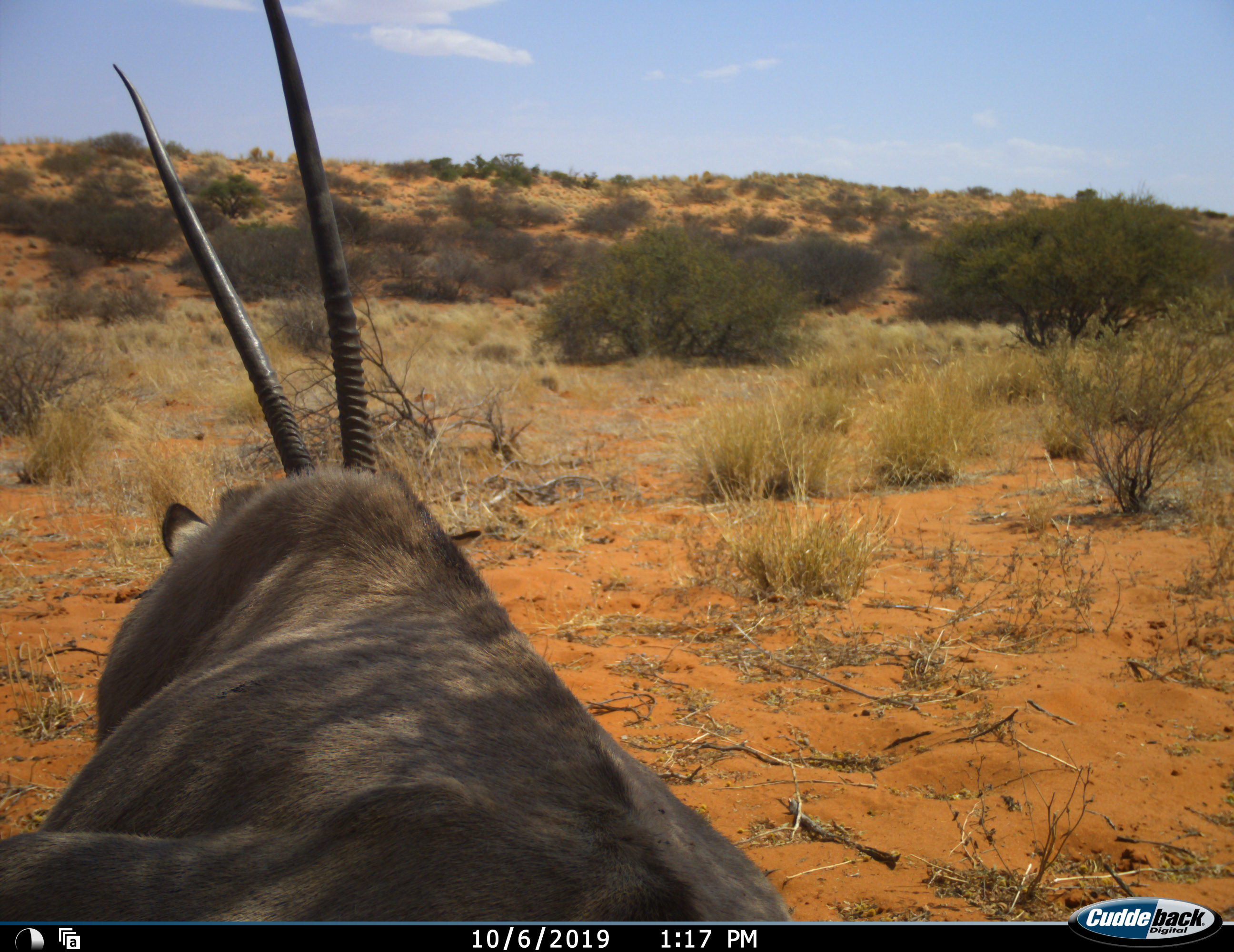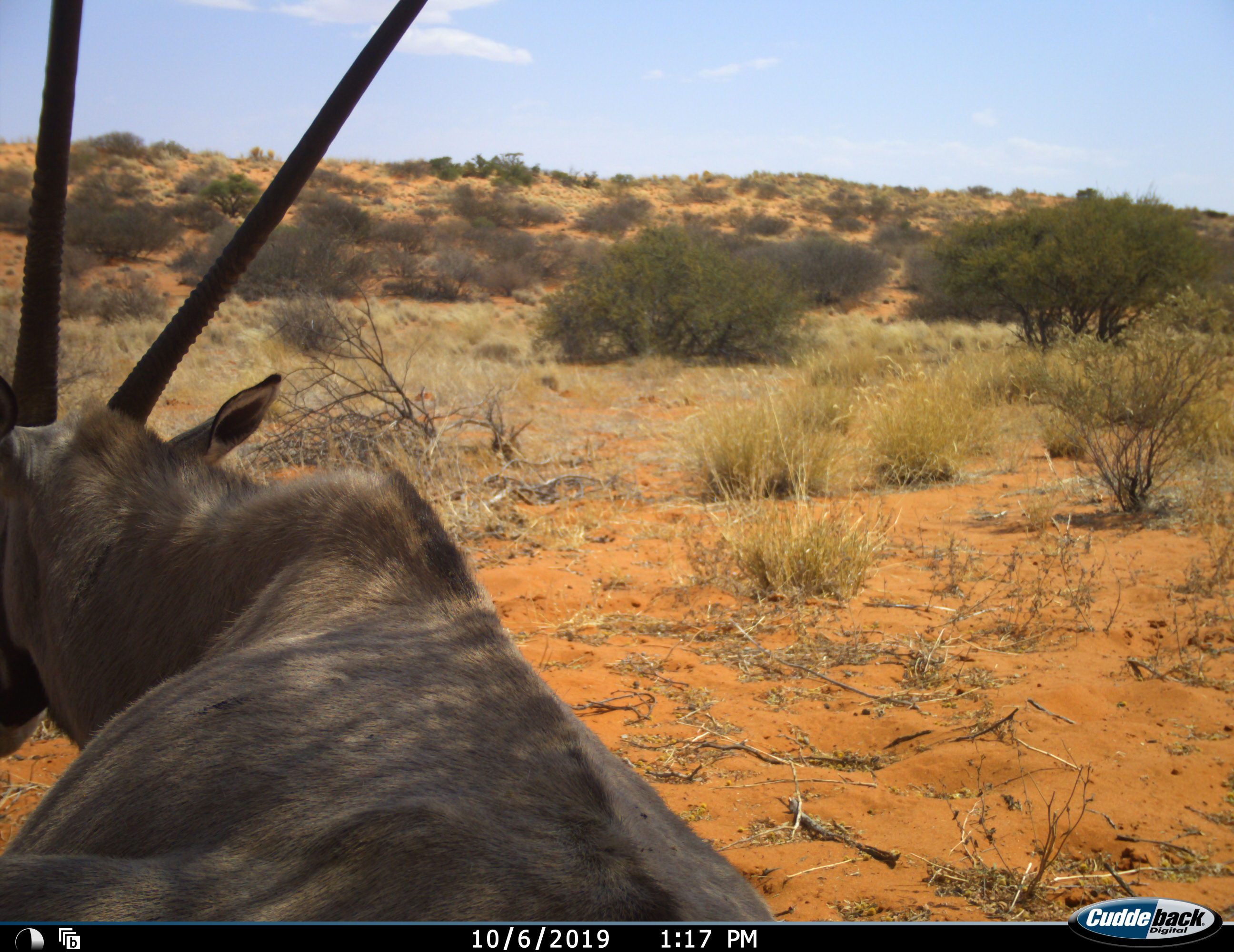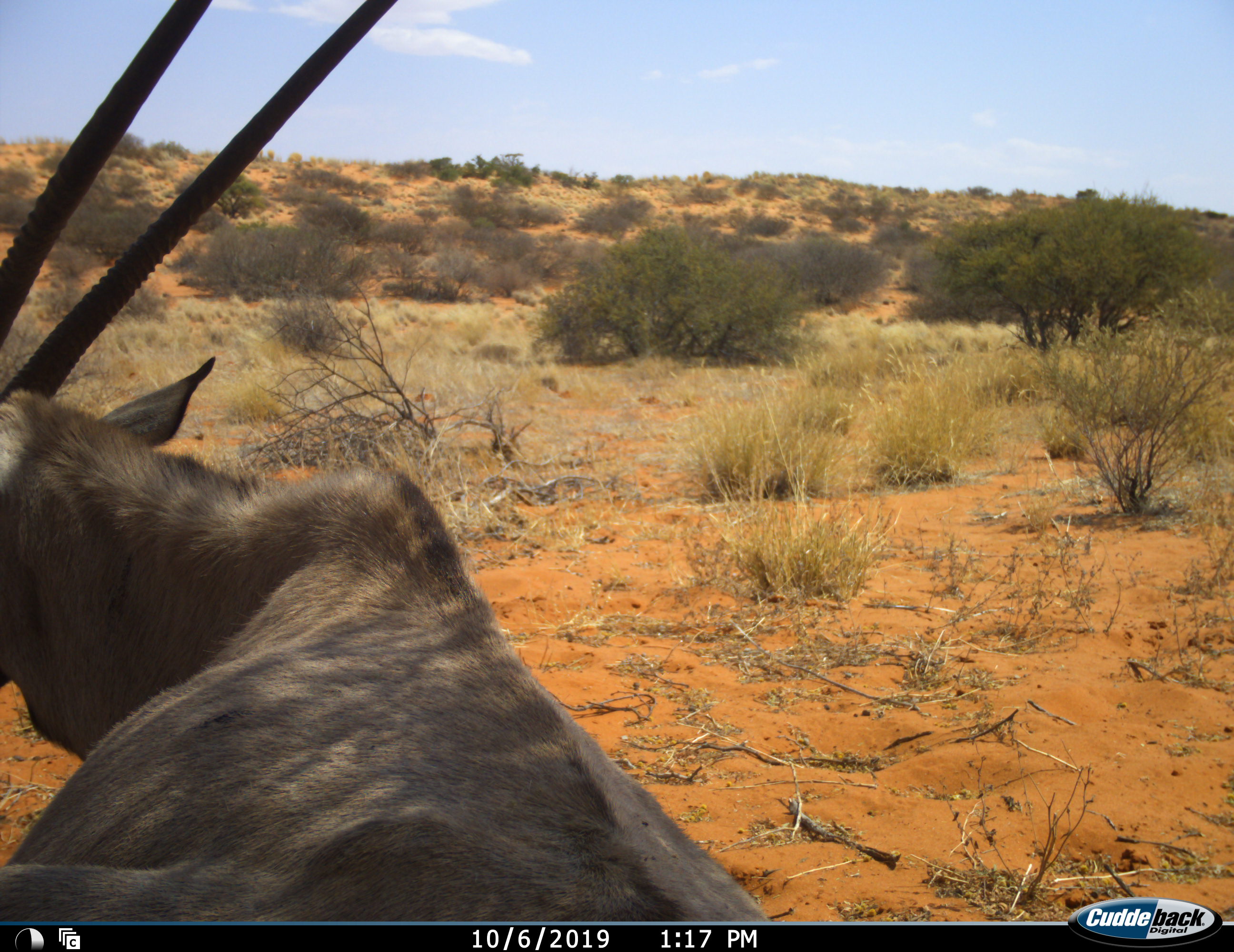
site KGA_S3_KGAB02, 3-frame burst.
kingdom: Animalia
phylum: Chordata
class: Mammalia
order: Artiodactyla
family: Bovidae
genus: Oryx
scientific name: Oryx gazella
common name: gemsbok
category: oryx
Oryx (gemsbok) (Oryx gazella), count 1. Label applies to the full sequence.